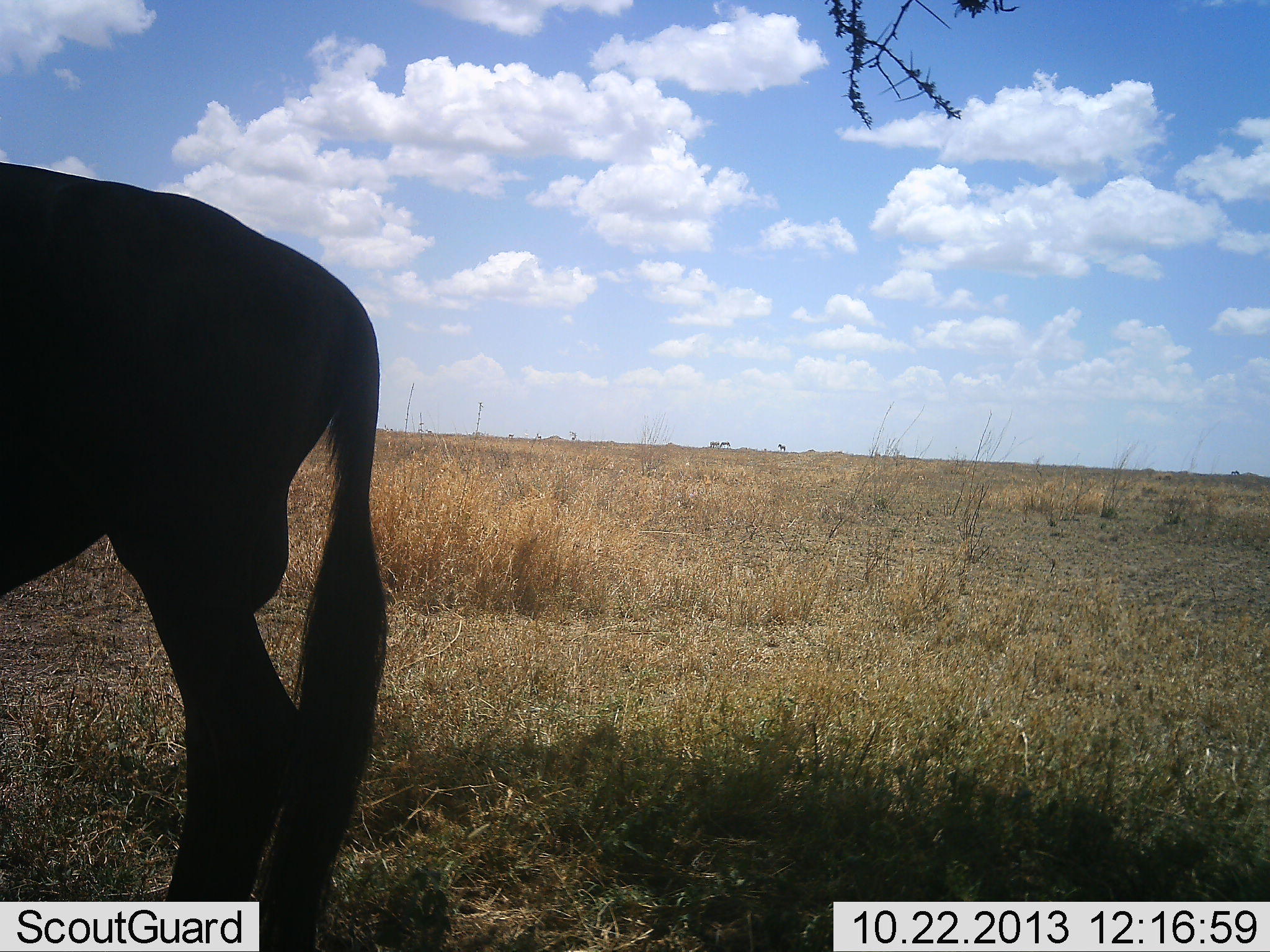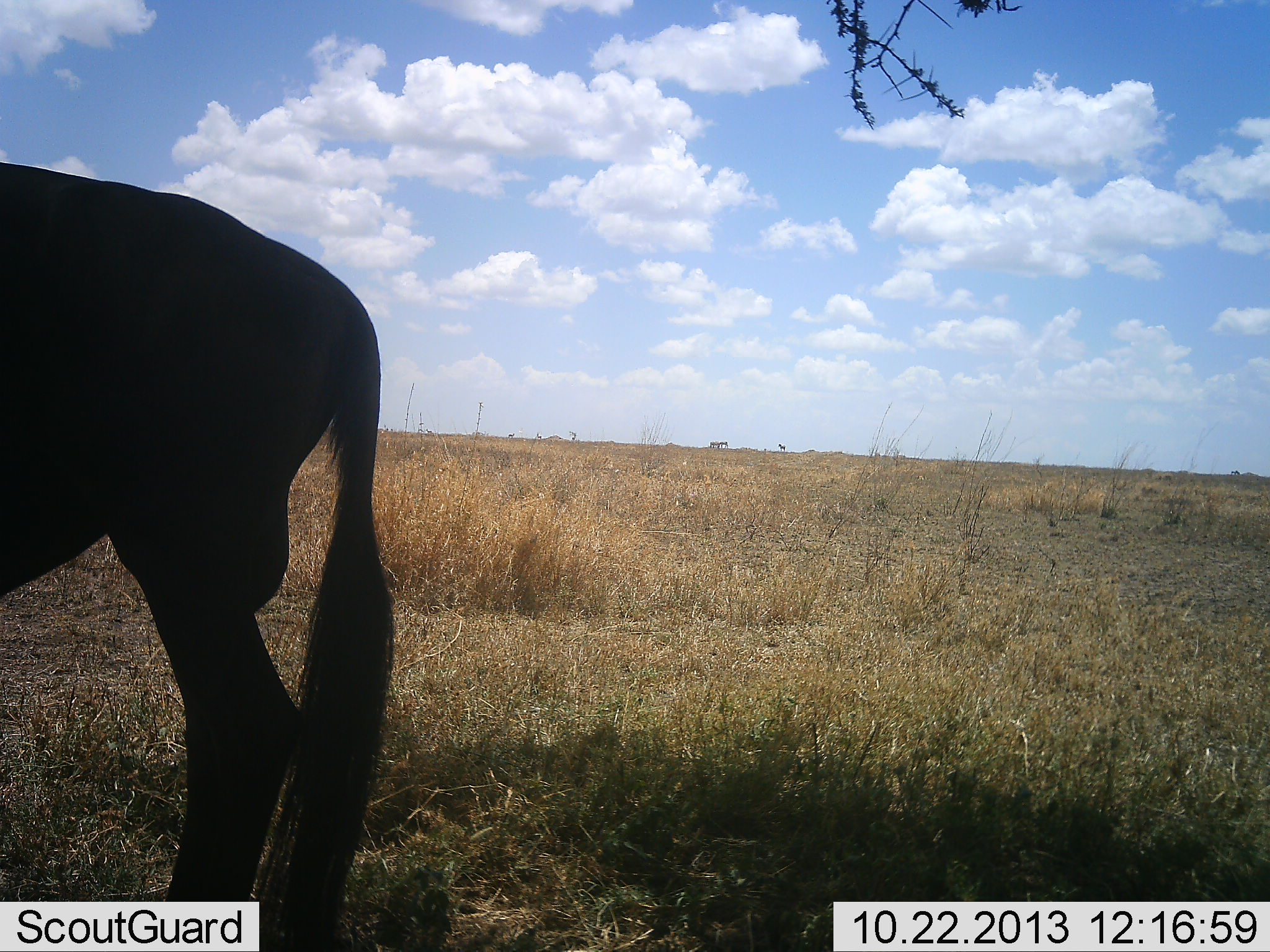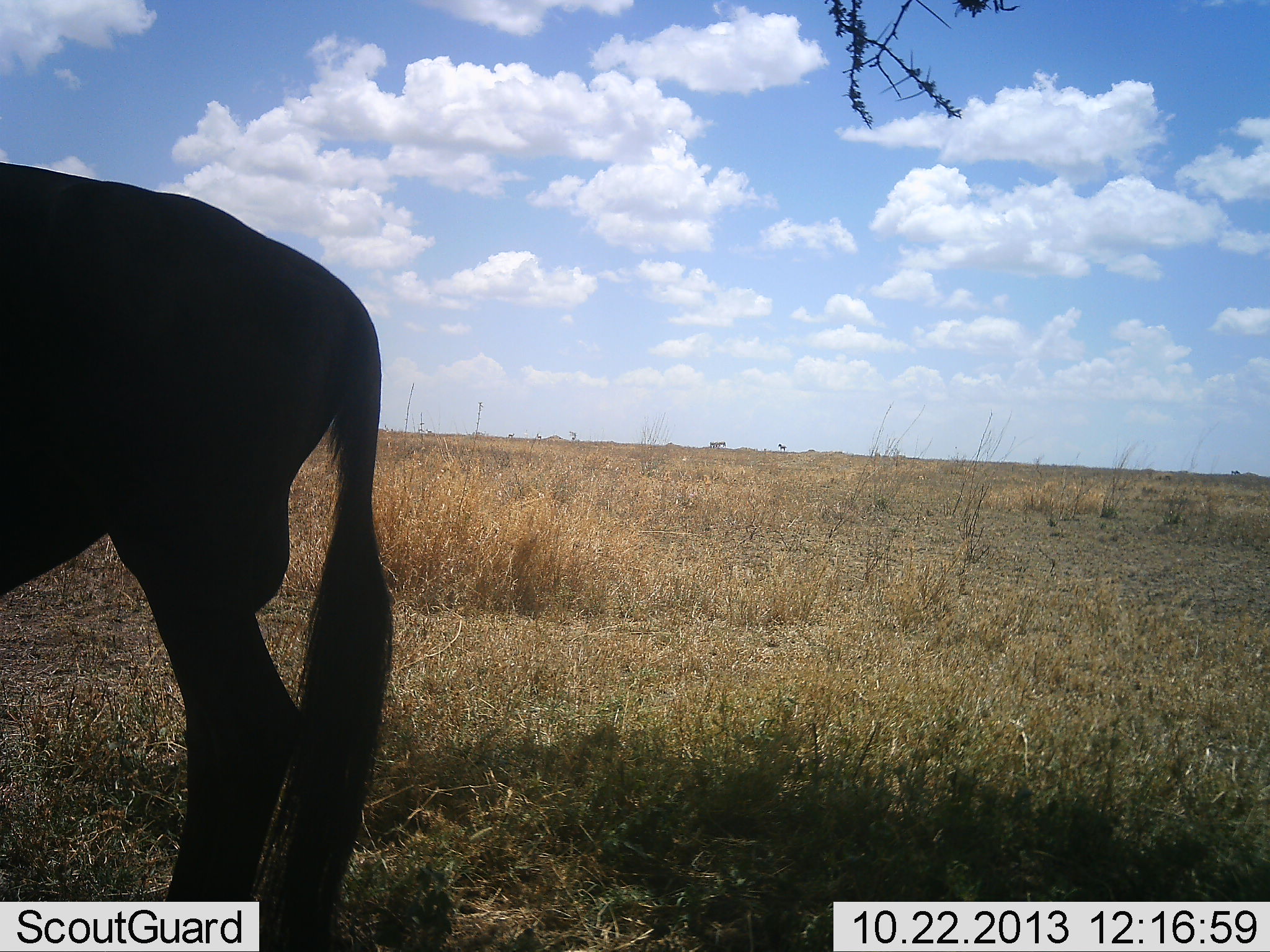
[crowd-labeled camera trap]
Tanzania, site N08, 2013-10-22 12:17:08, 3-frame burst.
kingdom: Animalia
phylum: Chordata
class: Mammalia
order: Artiodactyla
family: Bovidae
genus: Connochaetes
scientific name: Connochaetes taurinus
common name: blue wildebeest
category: wildebeest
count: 1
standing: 90%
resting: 10%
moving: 0%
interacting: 0%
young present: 0%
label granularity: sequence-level